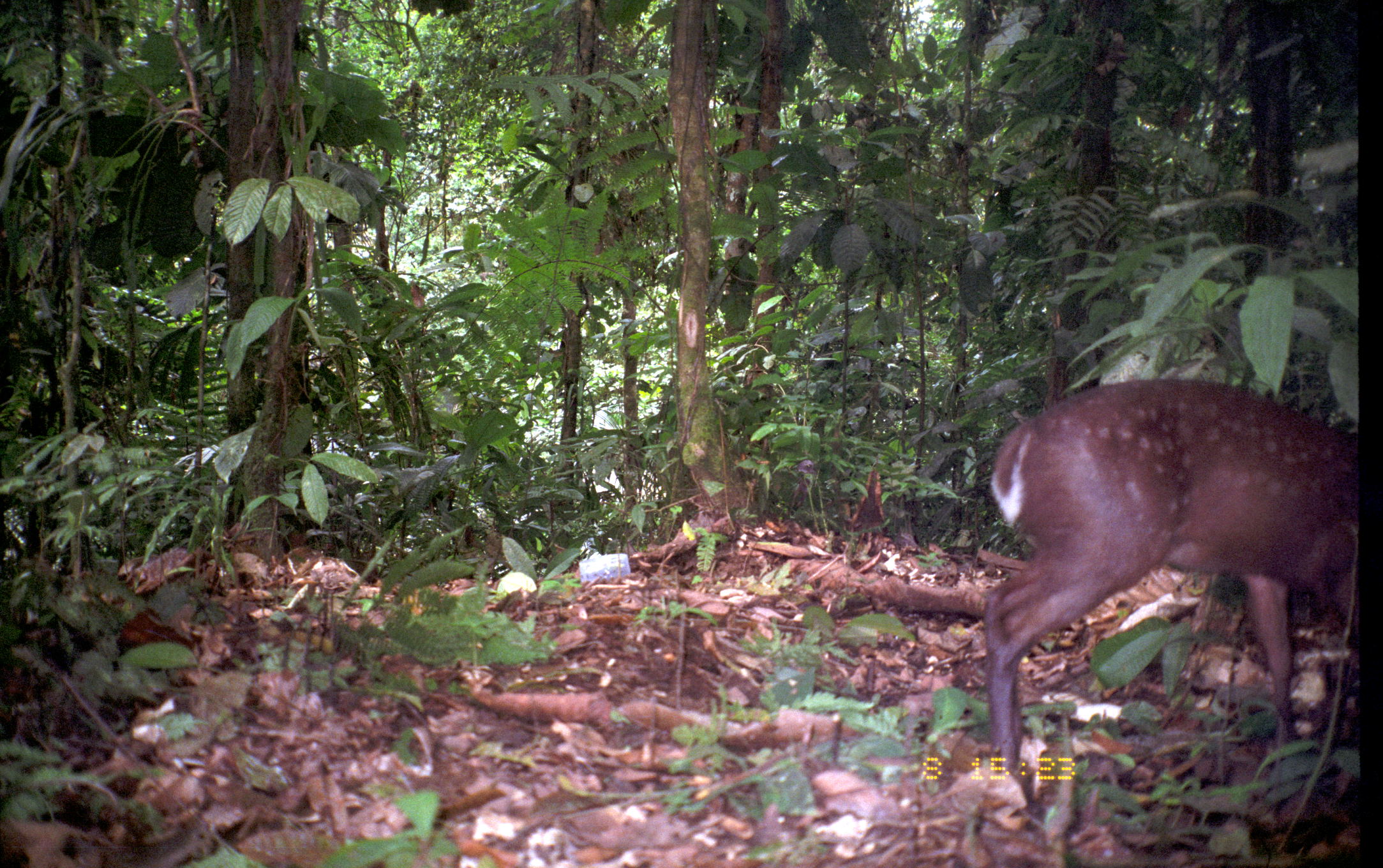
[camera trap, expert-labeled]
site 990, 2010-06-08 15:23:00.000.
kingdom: Animalia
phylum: Chordata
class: Mammalia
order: Artiodactyla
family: Cervidae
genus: Mazama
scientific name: Mazama americana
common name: red brocket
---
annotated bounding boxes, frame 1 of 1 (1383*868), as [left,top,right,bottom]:
mazama americana: [983,379,1361,775]